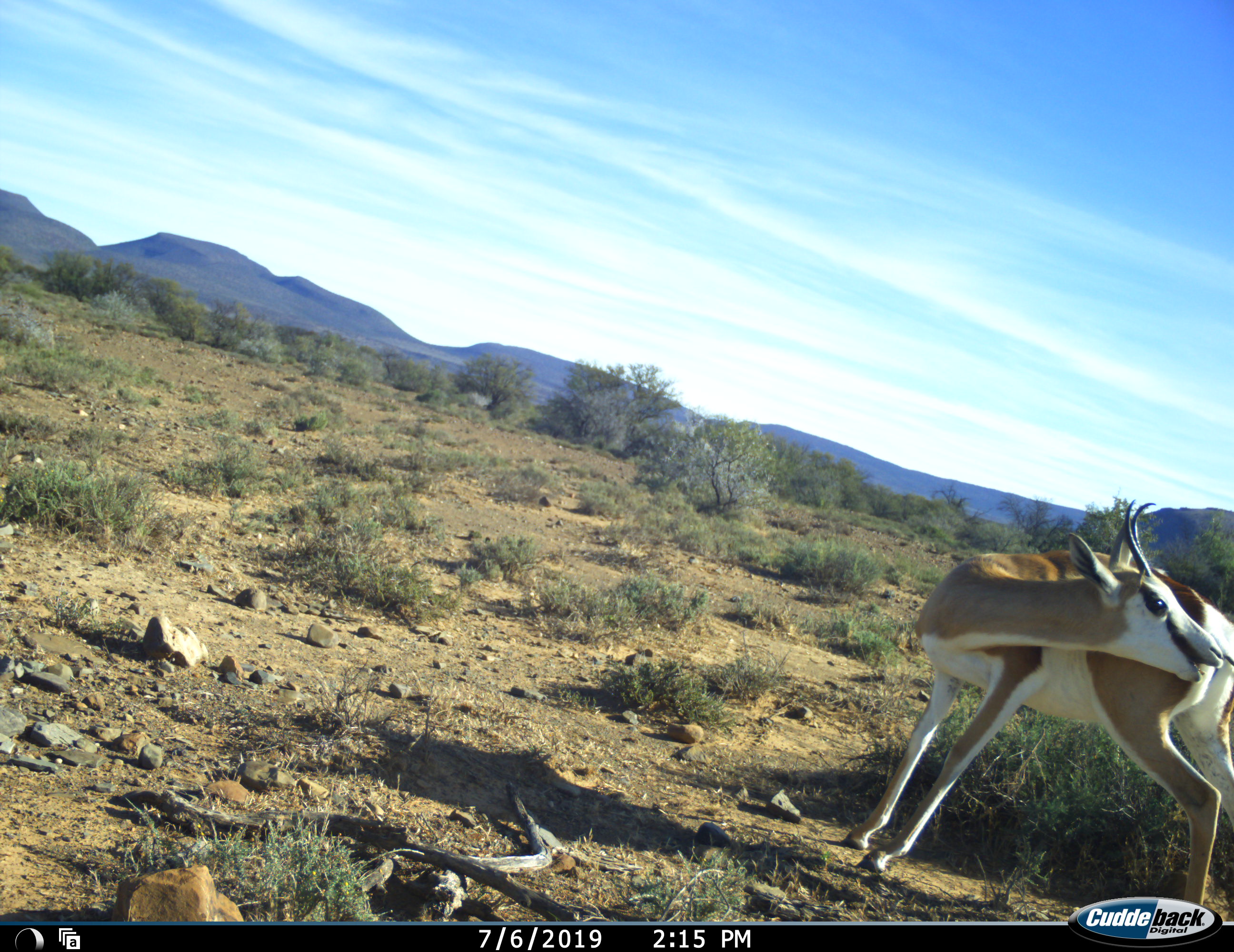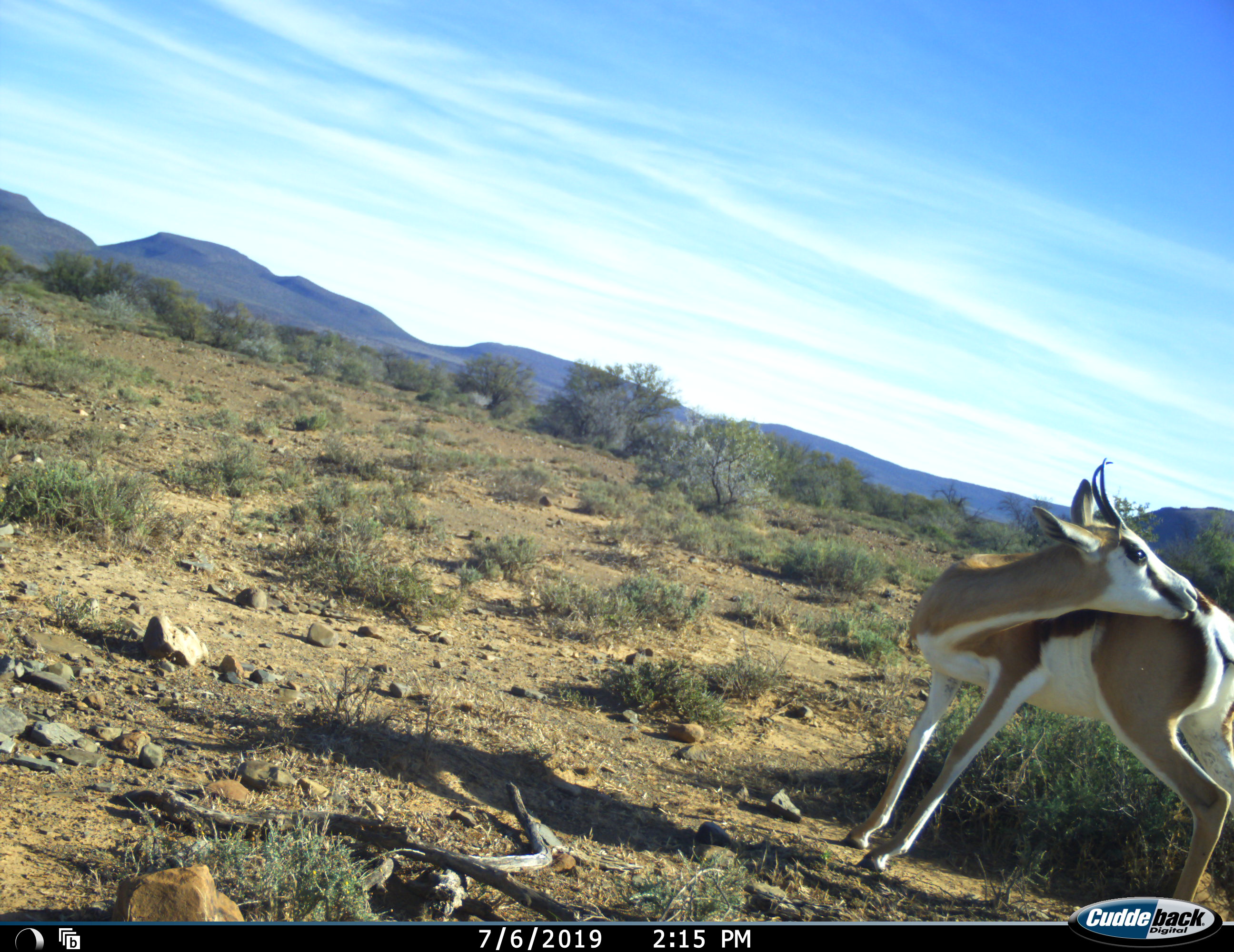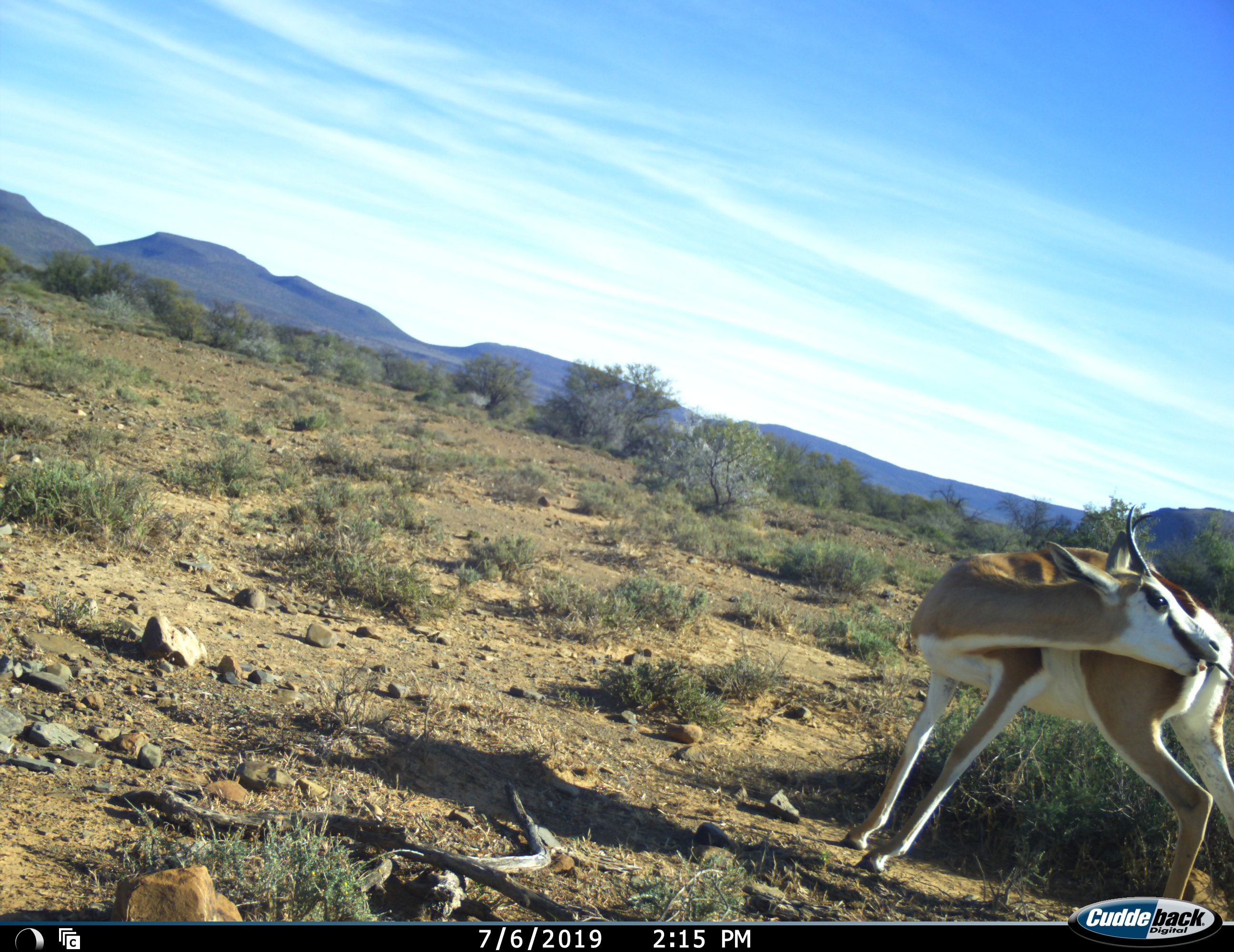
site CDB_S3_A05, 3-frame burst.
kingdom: Animalia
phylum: Chordata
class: Mammalia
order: Artiodactyla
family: Bovidae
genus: Antidorcas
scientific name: Antidorcas marsupialis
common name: springbok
Springbok (Antidorcas marsupialis), count 1. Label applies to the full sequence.